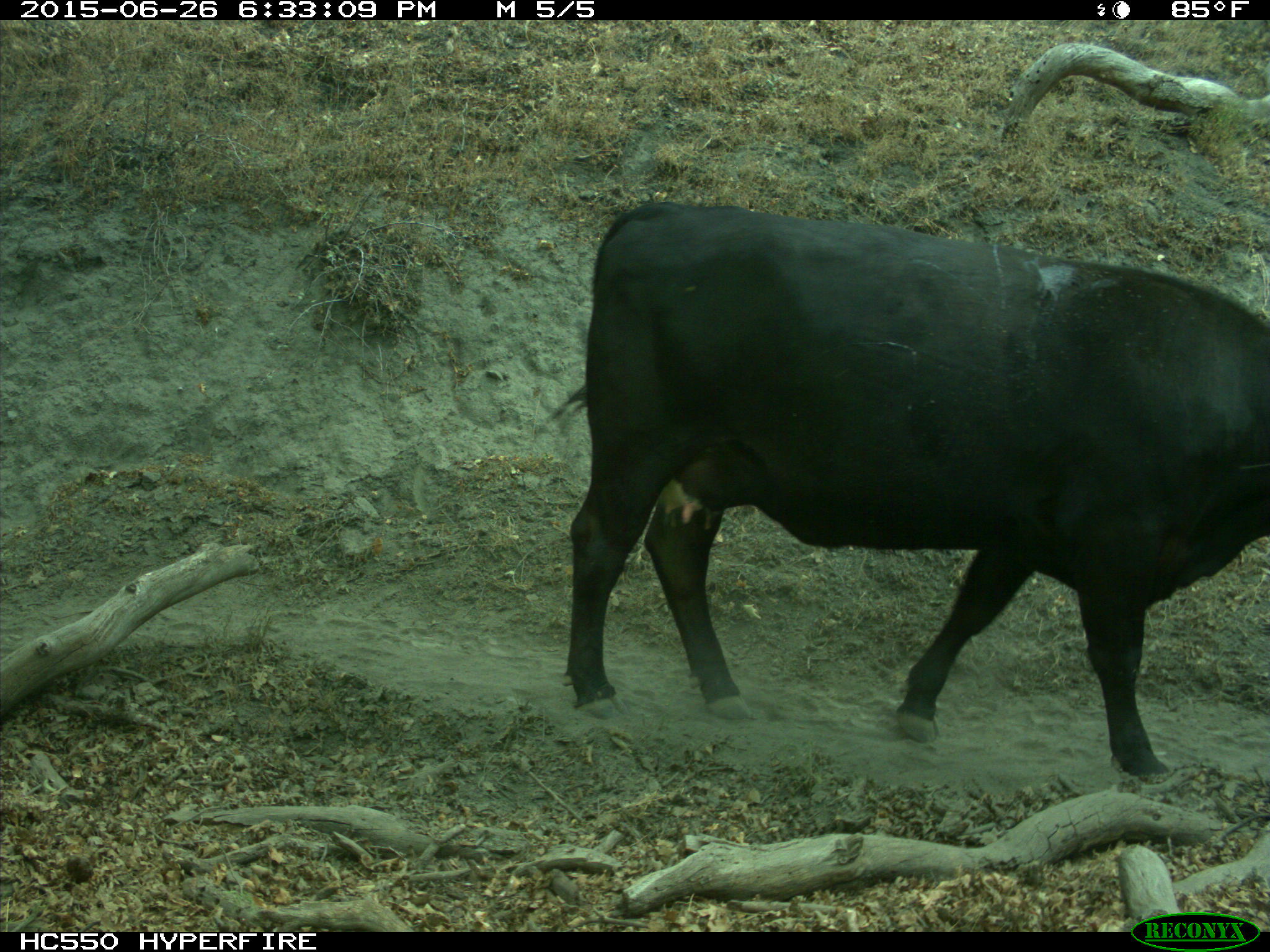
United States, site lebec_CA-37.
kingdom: Animalia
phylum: Chordata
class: Mammalia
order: Artiodactyla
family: Bovidae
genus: Bos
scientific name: Bos taurus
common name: domestic cow